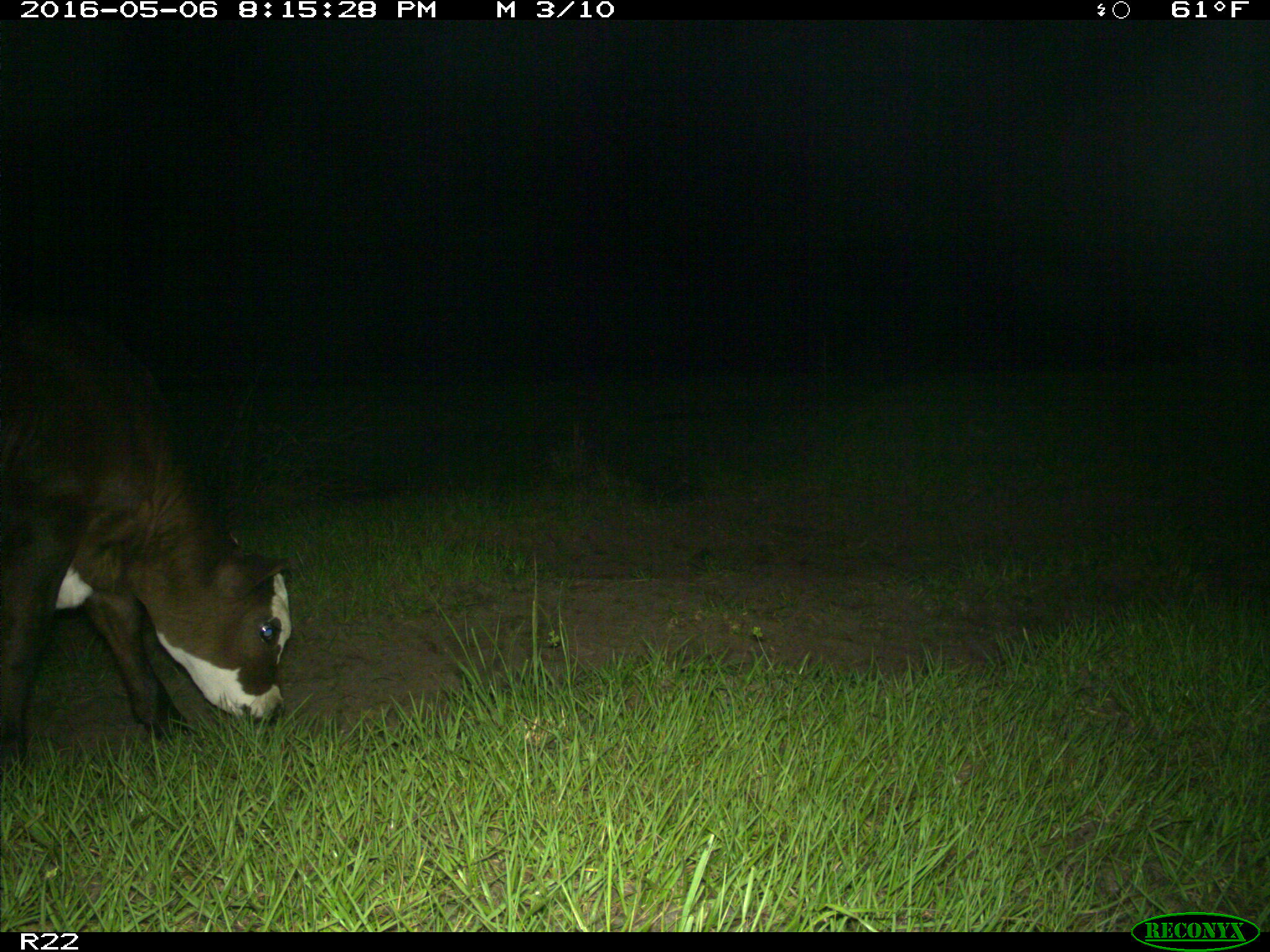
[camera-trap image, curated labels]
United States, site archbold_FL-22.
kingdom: Animalia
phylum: Chordata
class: Mammalia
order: Artiodactyla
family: Bovidae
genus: Bos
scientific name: Bos taurus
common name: domestic cow